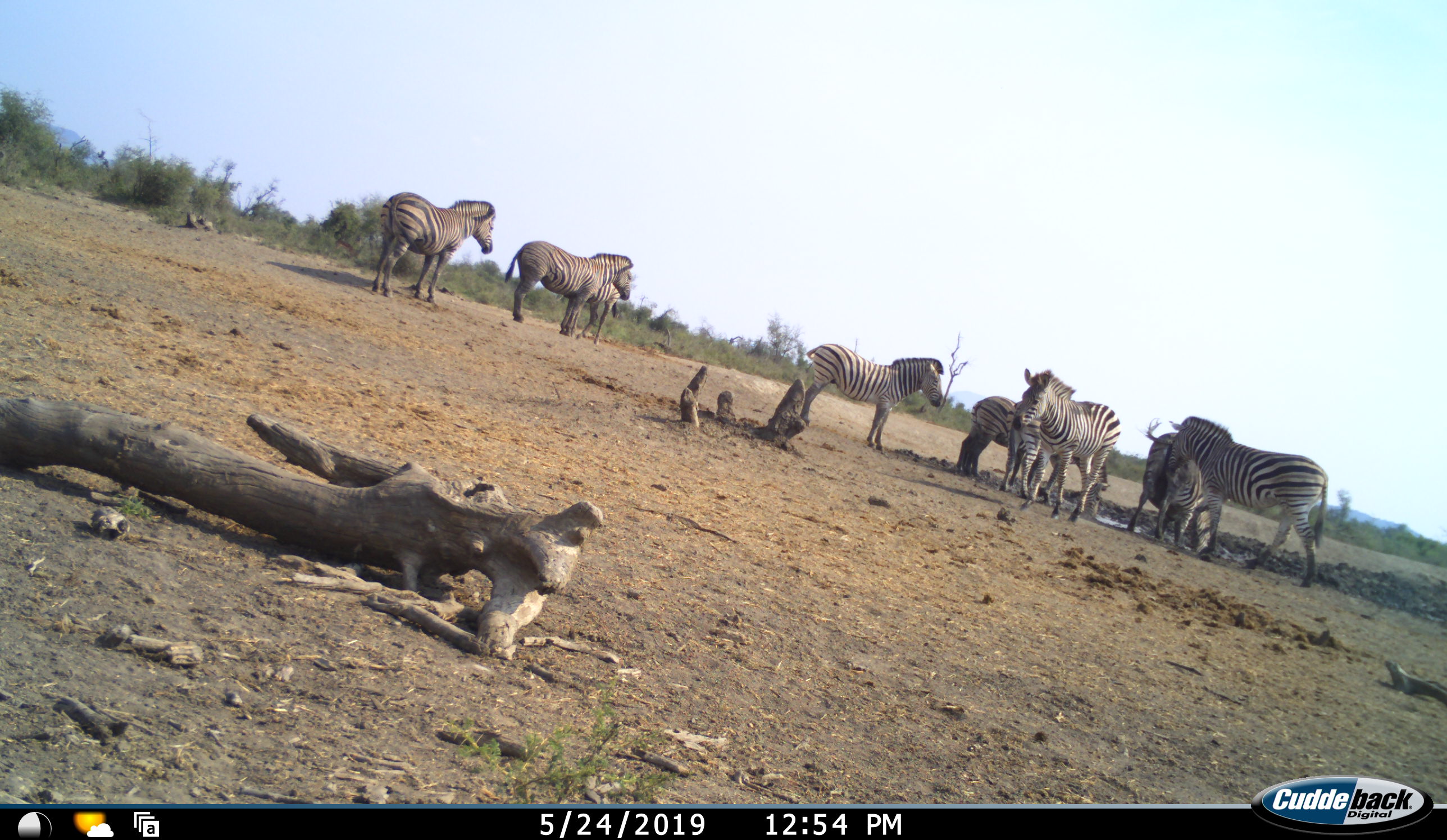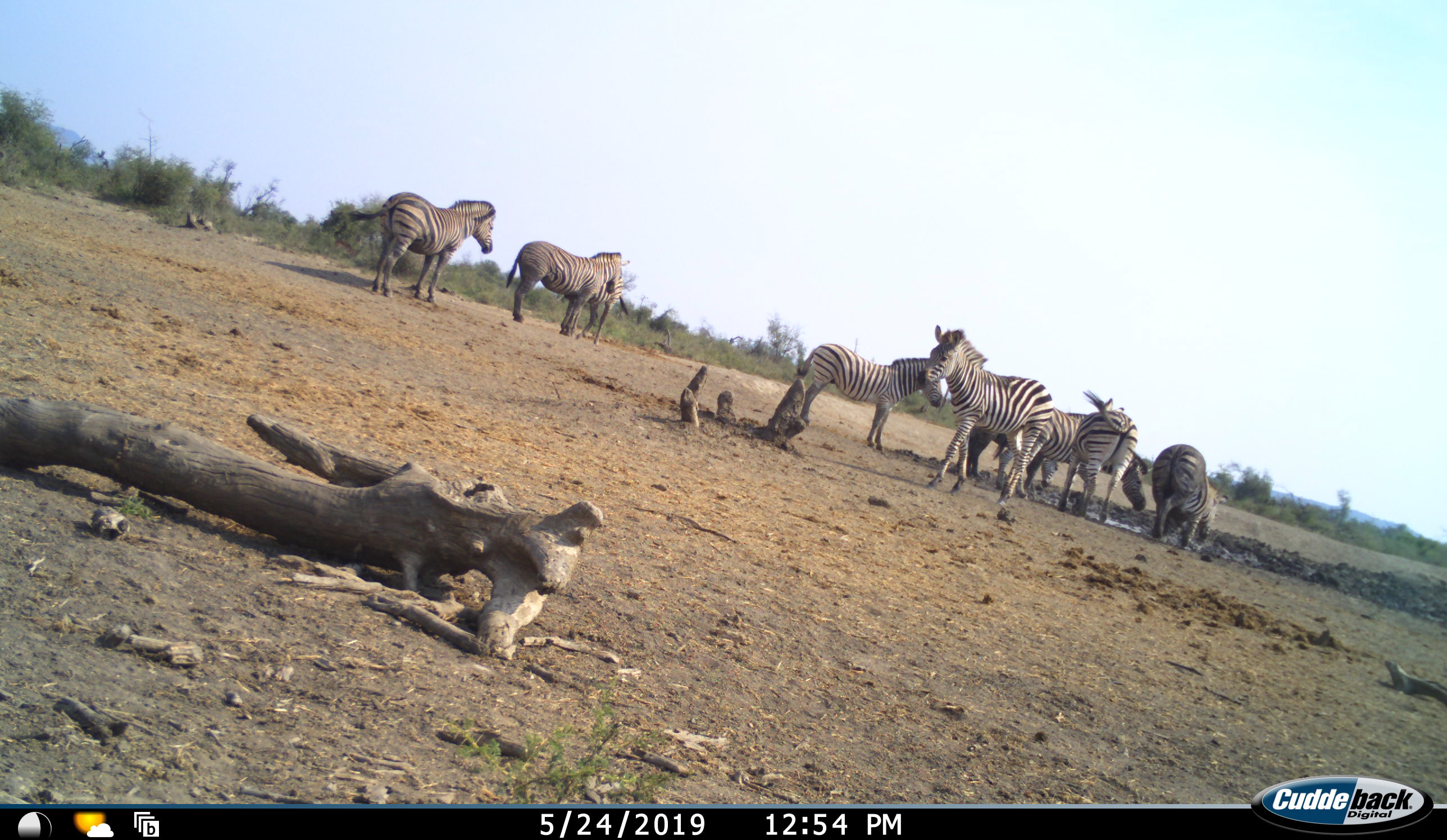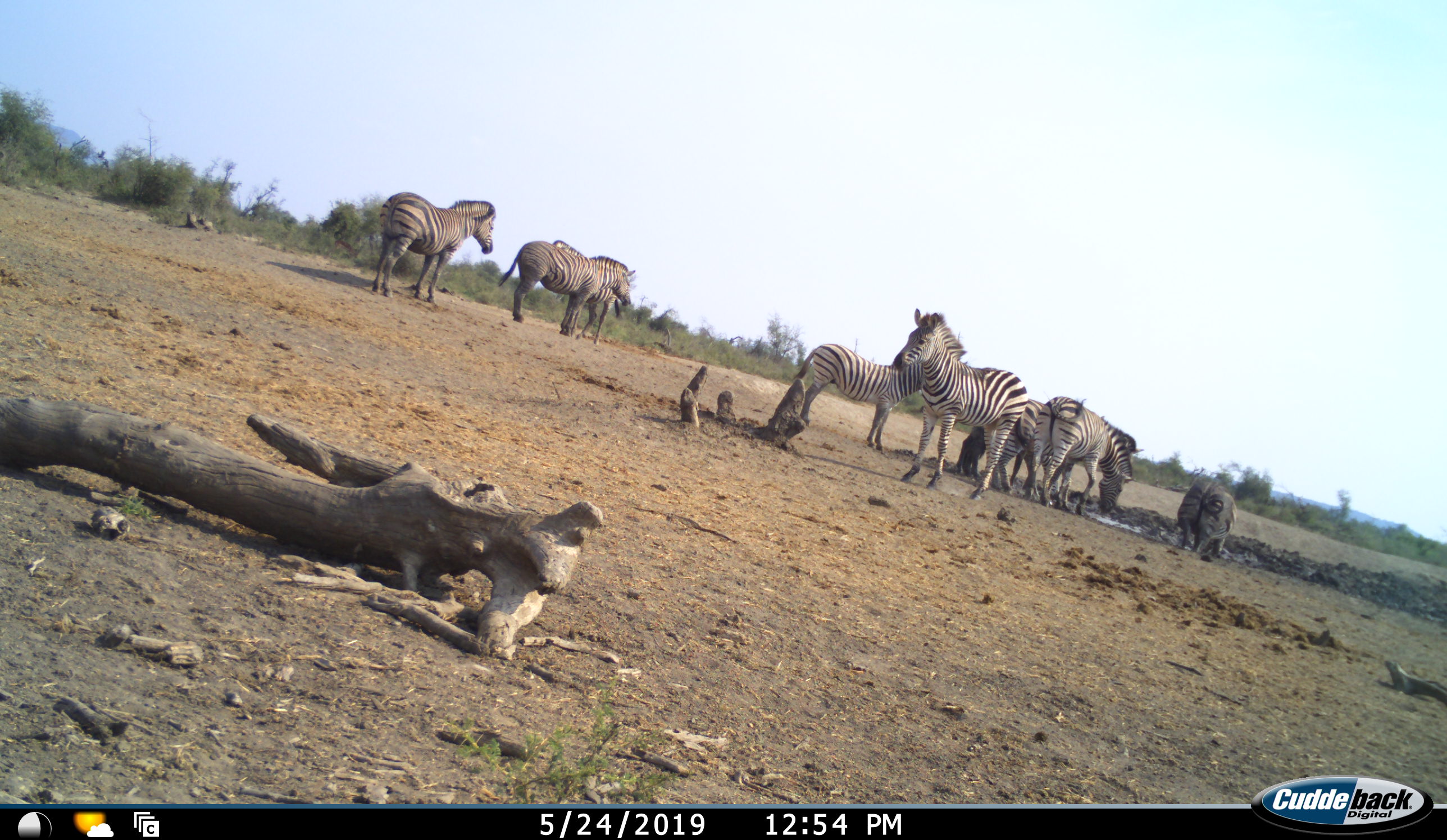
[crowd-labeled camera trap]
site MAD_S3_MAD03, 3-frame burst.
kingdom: Animalia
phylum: Chordata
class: Mammalia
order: Perissodactyla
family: Equidae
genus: Equus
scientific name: Equus quagga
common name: plains zebra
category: zebraplains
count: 9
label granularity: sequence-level